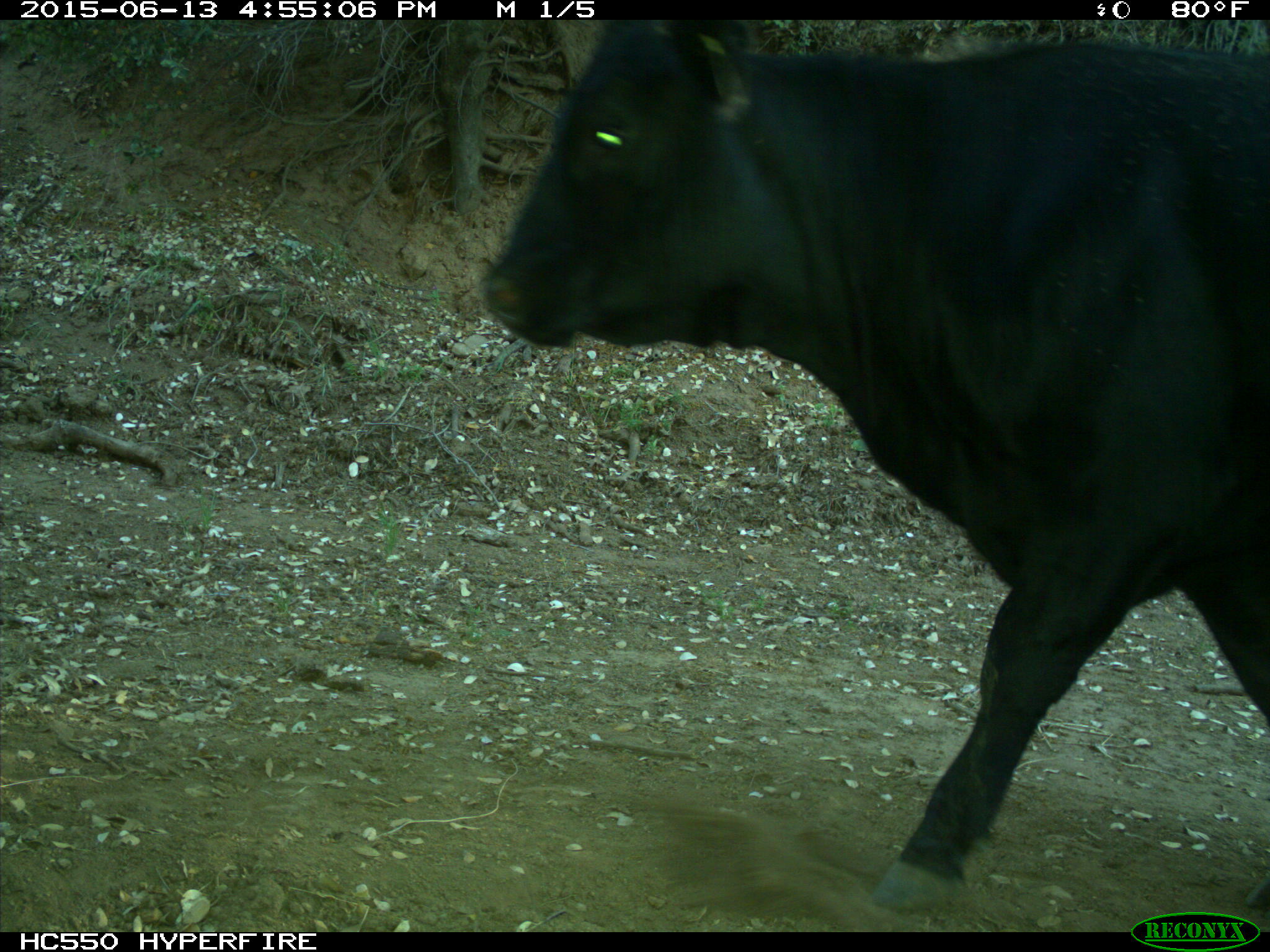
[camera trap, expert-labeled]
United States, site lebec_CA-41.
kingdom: Animalia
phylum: Chordata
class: Mammalia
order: Artiodactyla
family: Bovidae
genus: Bos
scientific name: Bos taurus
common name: domestic cow